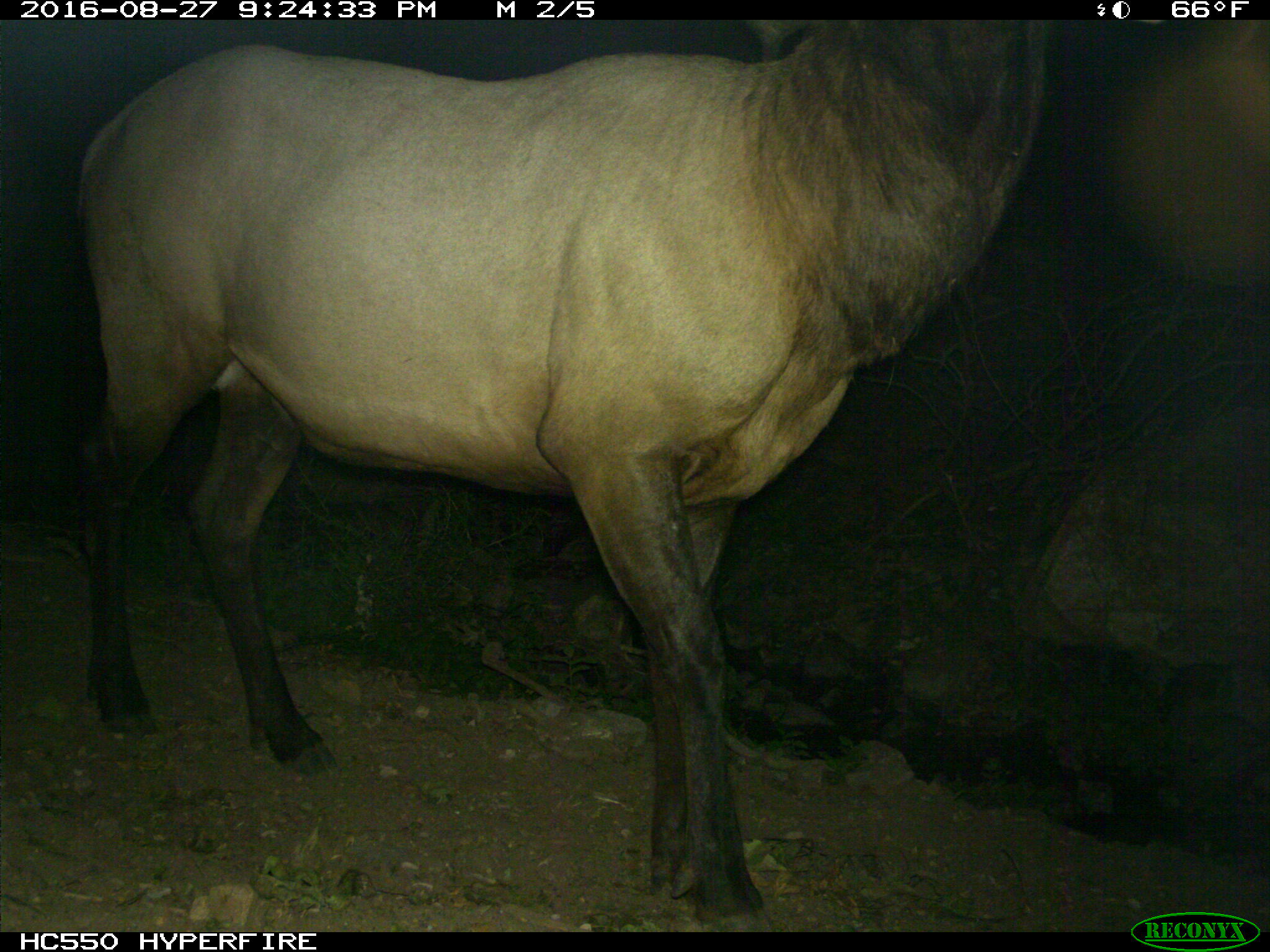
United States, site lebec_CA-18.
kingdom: Animalia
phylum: Chordata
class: Mammalia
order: Artiodactyla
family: Cervidae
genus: Cervus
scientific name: Cervus canadensis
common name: elk